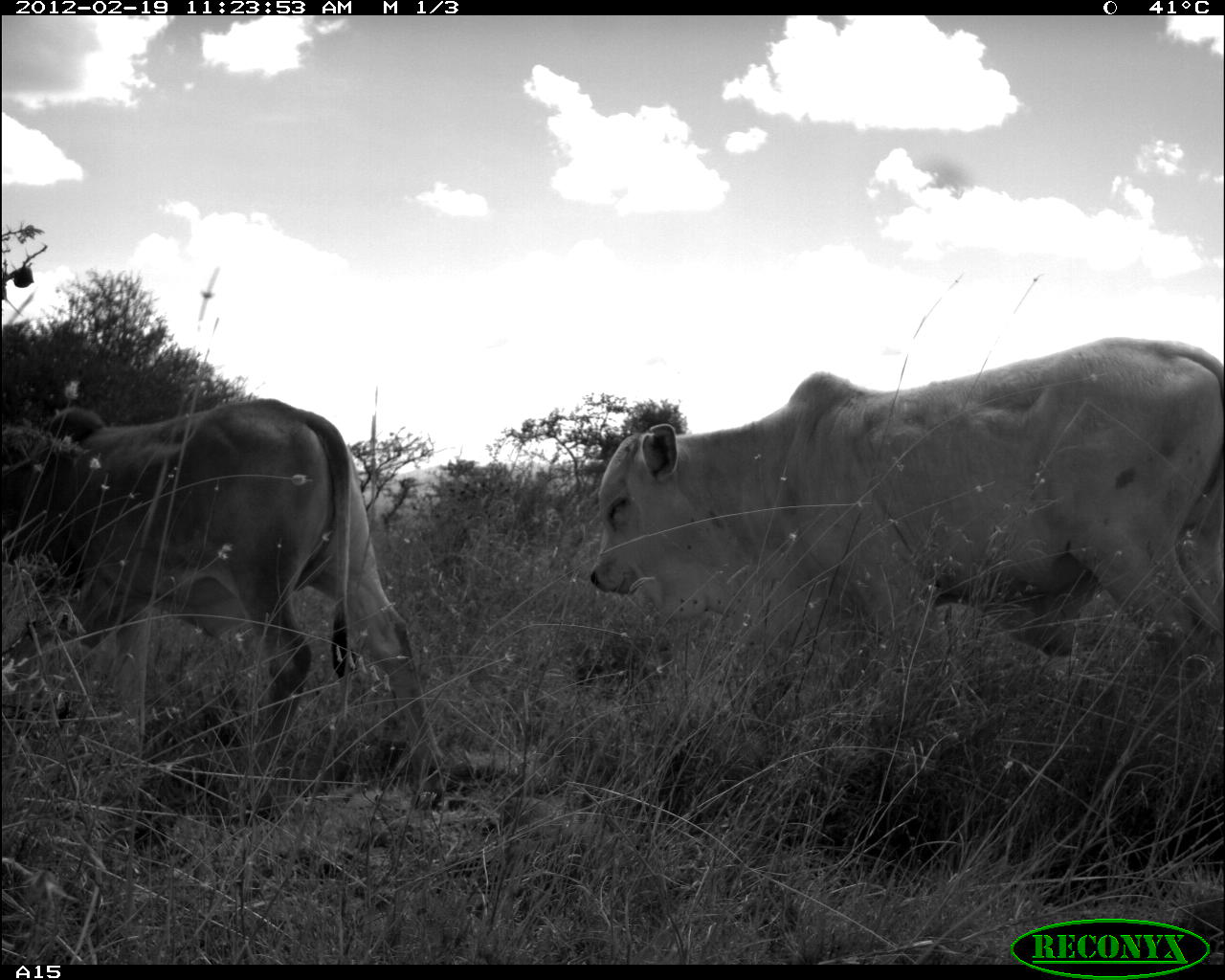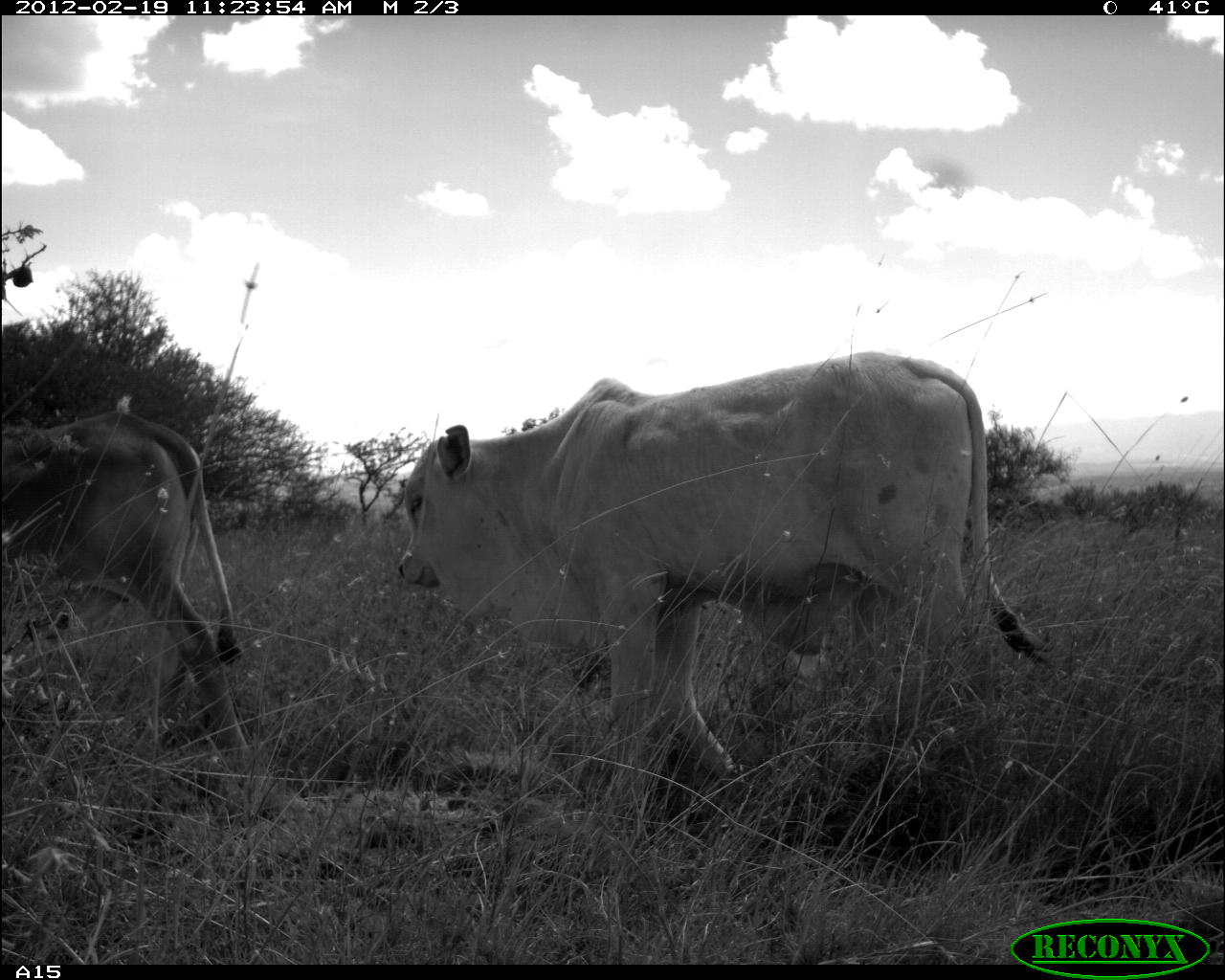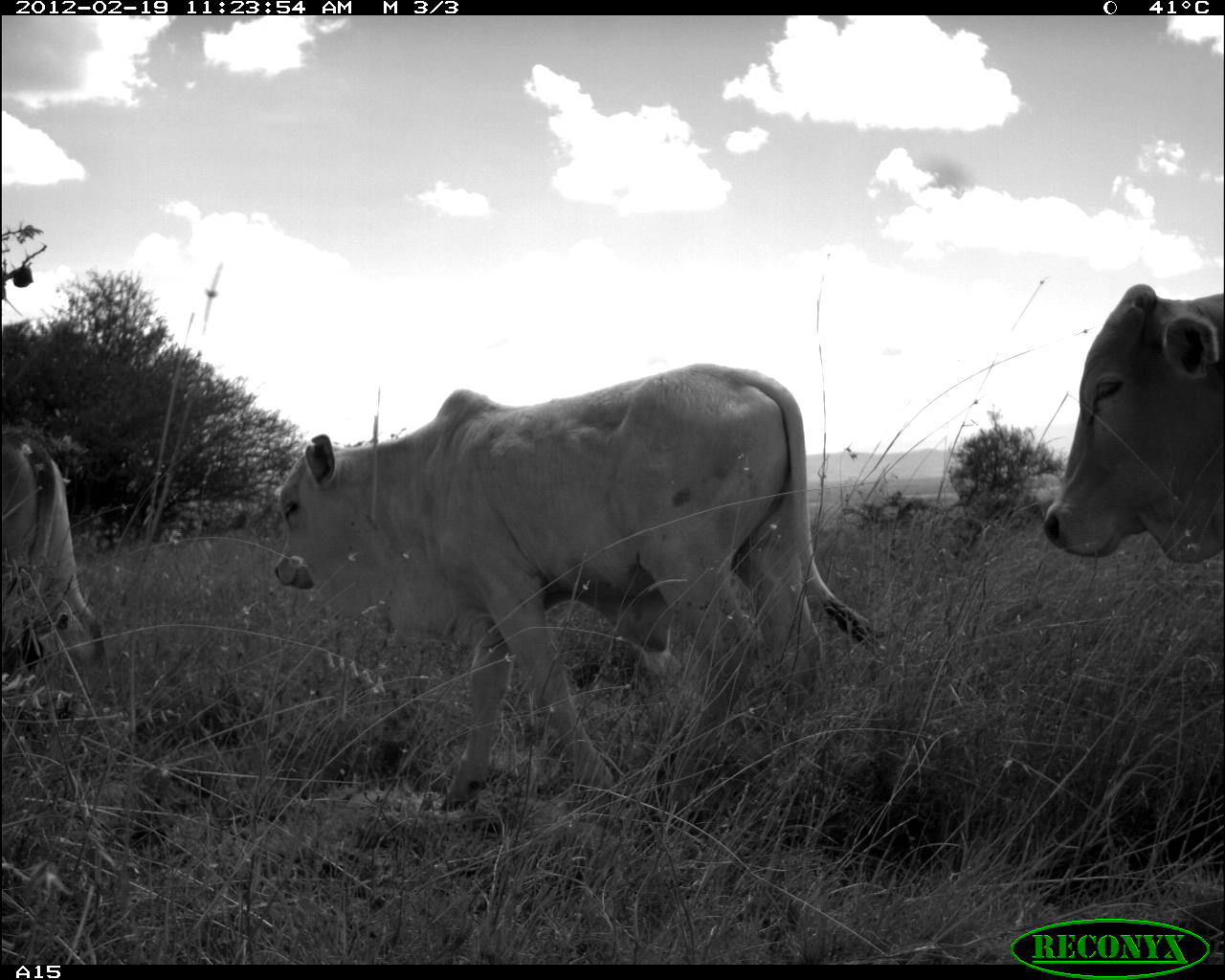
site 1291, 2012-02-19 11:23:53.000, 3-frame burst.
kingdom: Animalia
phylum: Chordata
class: Mammalia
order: Artiodactyla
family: Bovidae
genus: Bos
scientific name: Bos taurus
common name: domestic cattle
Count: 2.